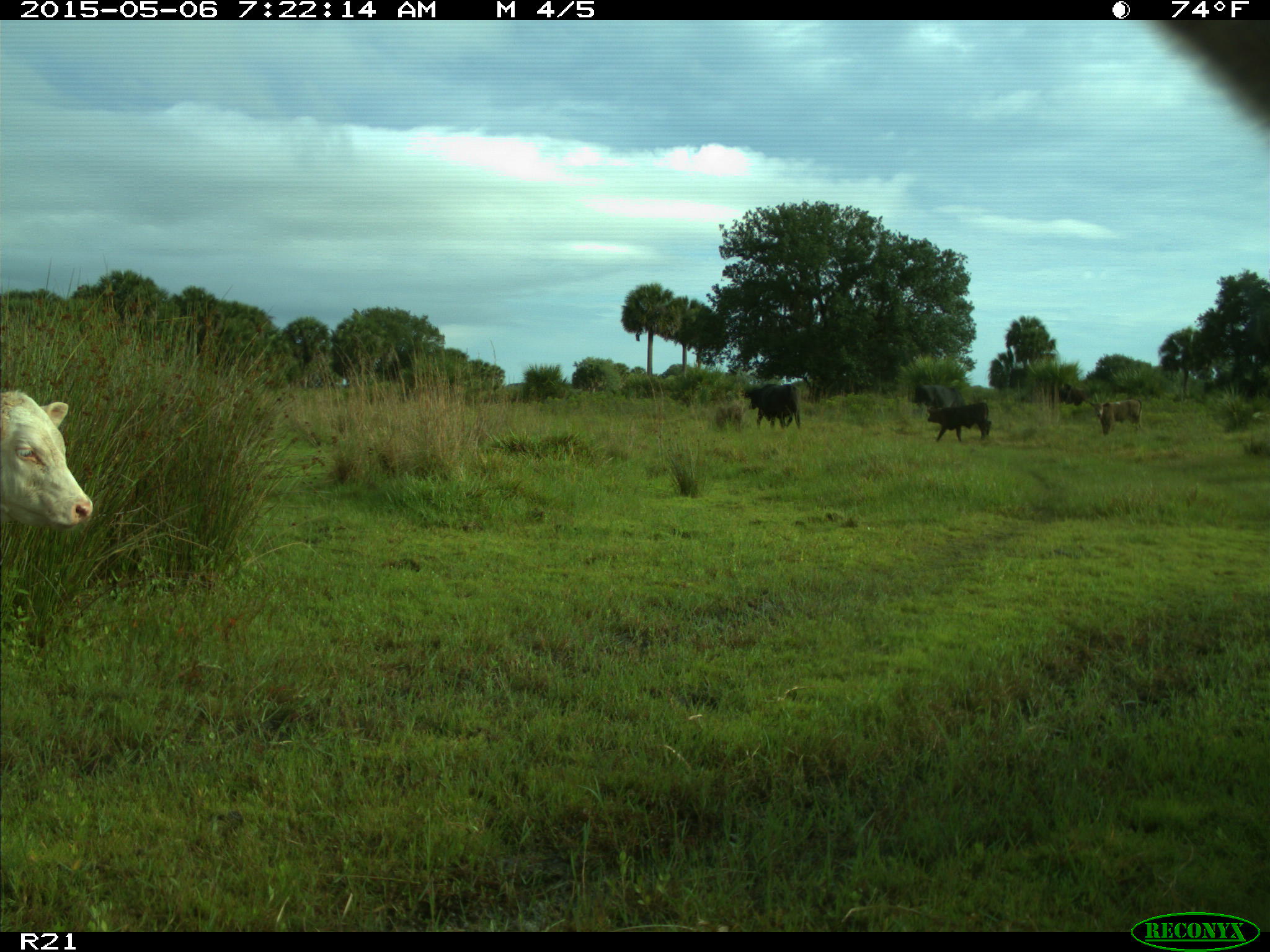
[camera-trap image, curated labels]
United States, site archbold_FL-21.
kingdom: Animalia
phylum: Chordata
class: Mammalia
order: Artiodactyla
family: Bovidae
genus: Bos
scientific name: Bos taurus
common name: domestic cow